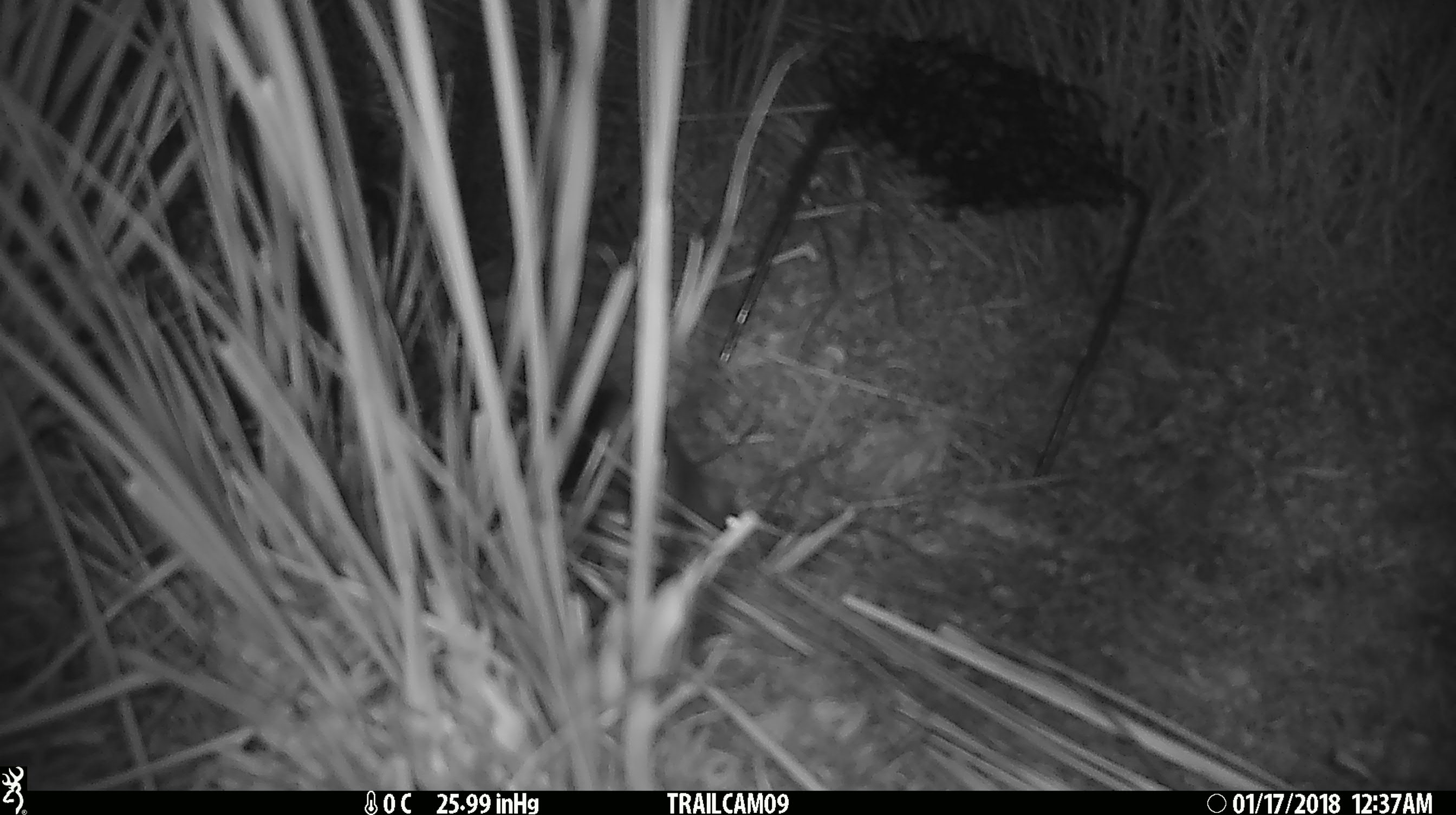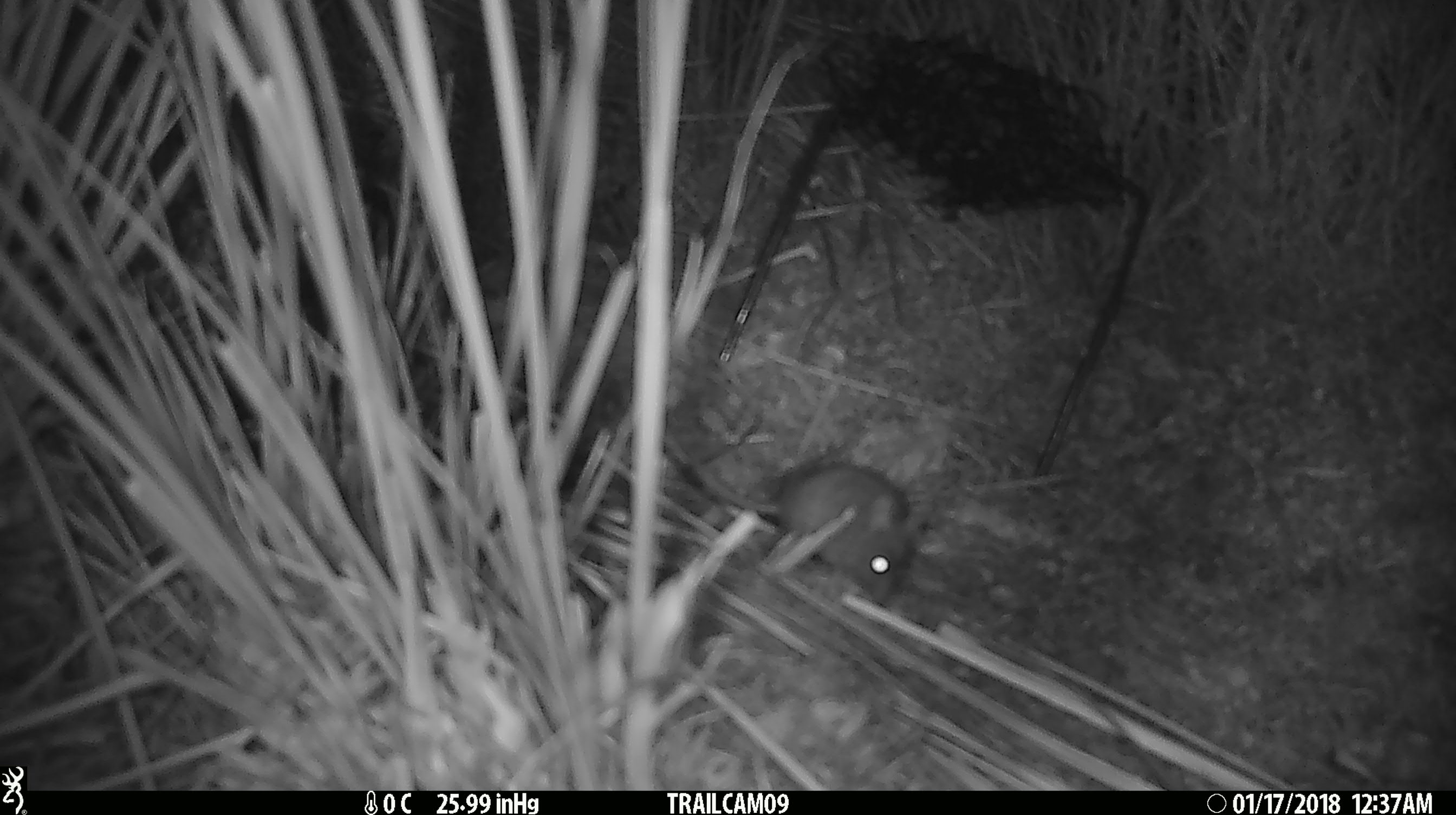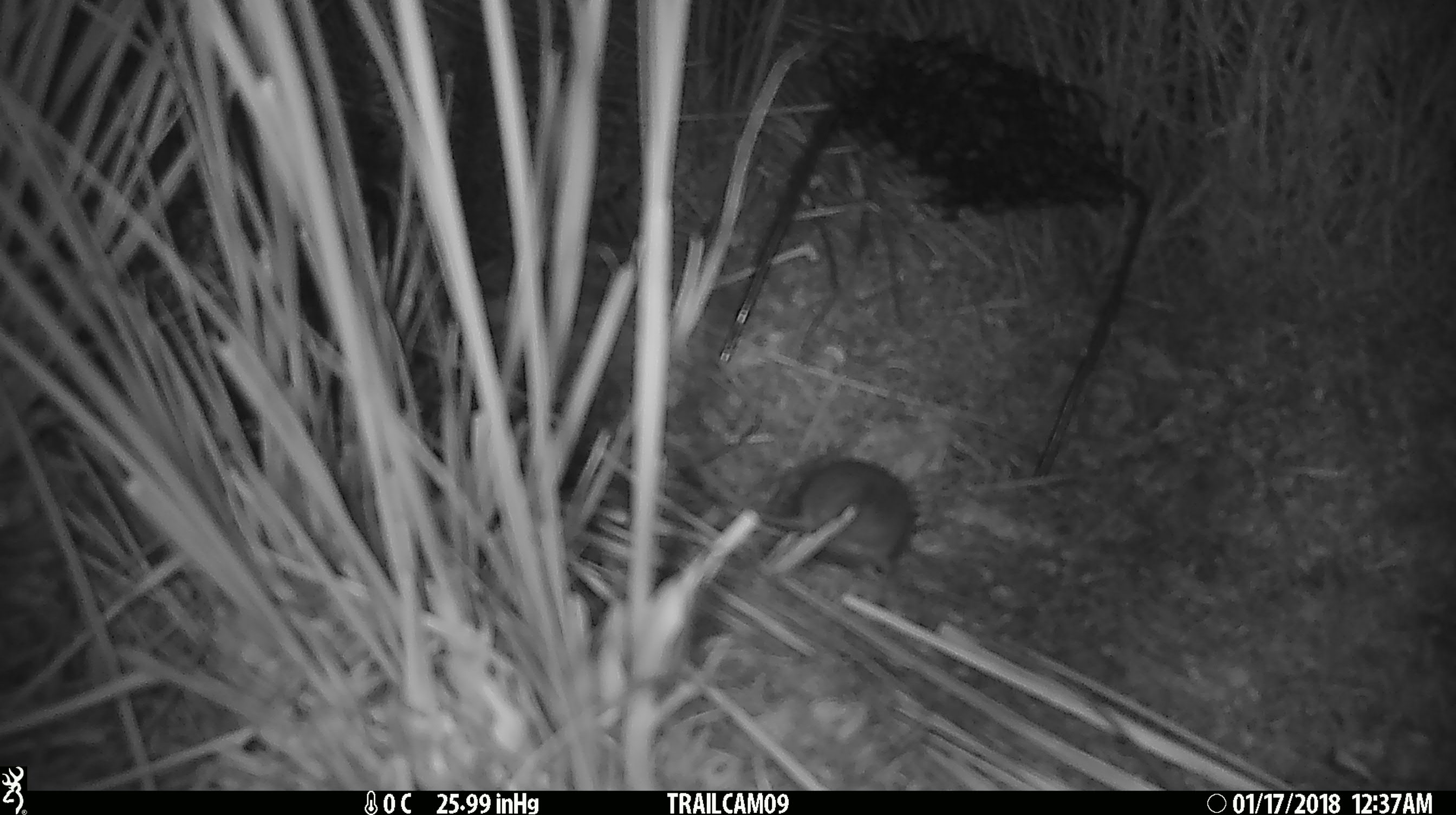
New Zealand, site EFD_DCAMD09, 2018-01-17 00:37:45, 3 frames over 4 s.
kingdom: Animalia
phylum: Chordata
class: Mammalia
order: Rodentia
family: Muridae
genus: Mus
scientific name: Mus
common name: mouse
Mouse (Mus).